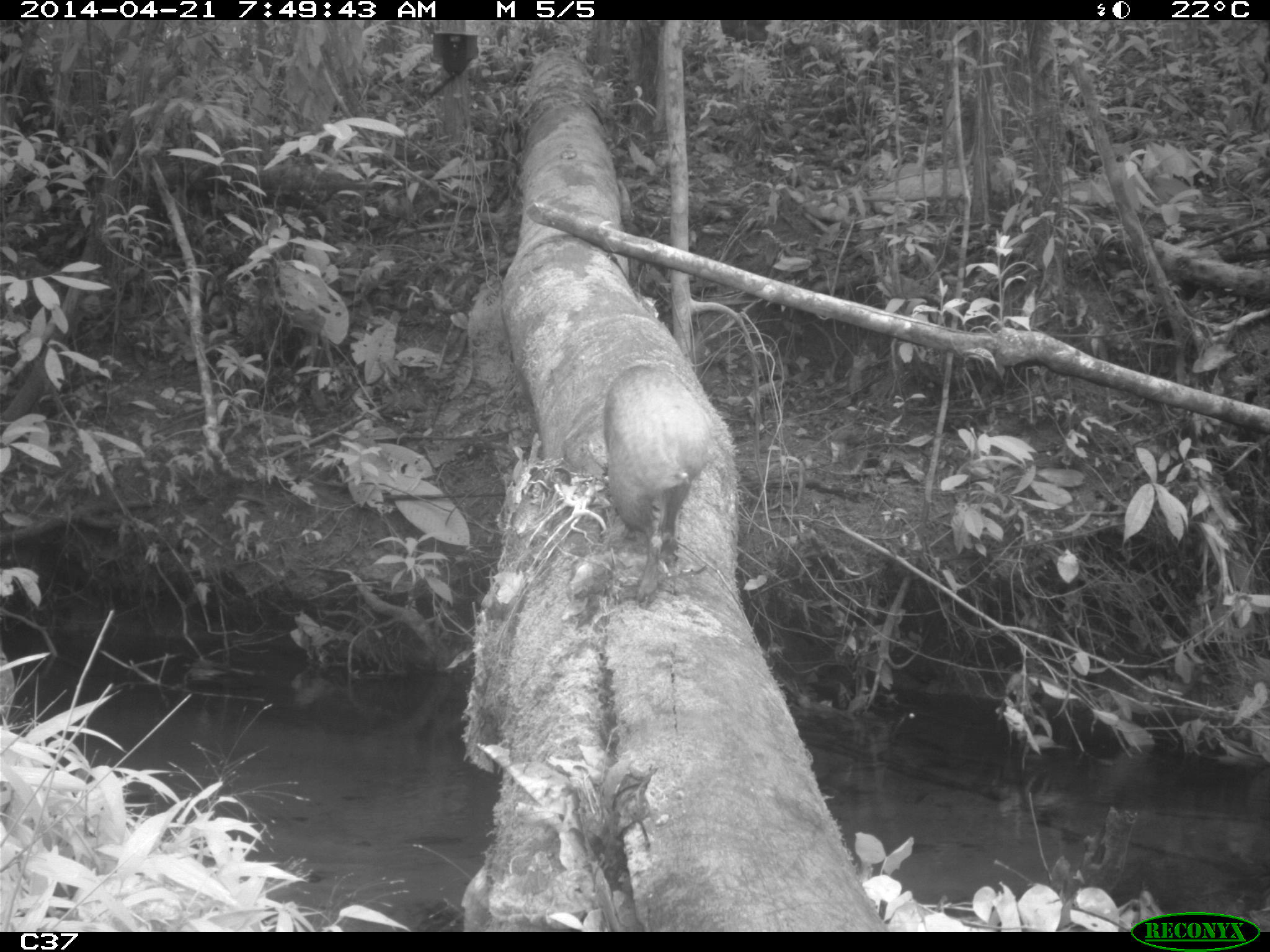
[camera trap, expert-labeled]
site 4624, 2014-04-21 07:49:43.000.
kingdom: Animalia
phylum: Chordata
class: Mammalia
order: Rodentia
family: Dasyproctidae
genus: Dasyprocta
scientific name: Dasyprocta leporina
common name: red-rumped agouti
Dasyprocta leporina (red-rumped agouti), count 1, age adult.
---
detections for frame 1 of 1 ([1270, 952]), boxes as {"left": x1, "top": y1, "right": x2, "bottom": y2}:
dasyprocta leporina: {"left": 603, "top": 363, "right": 712, "bottom": 609}